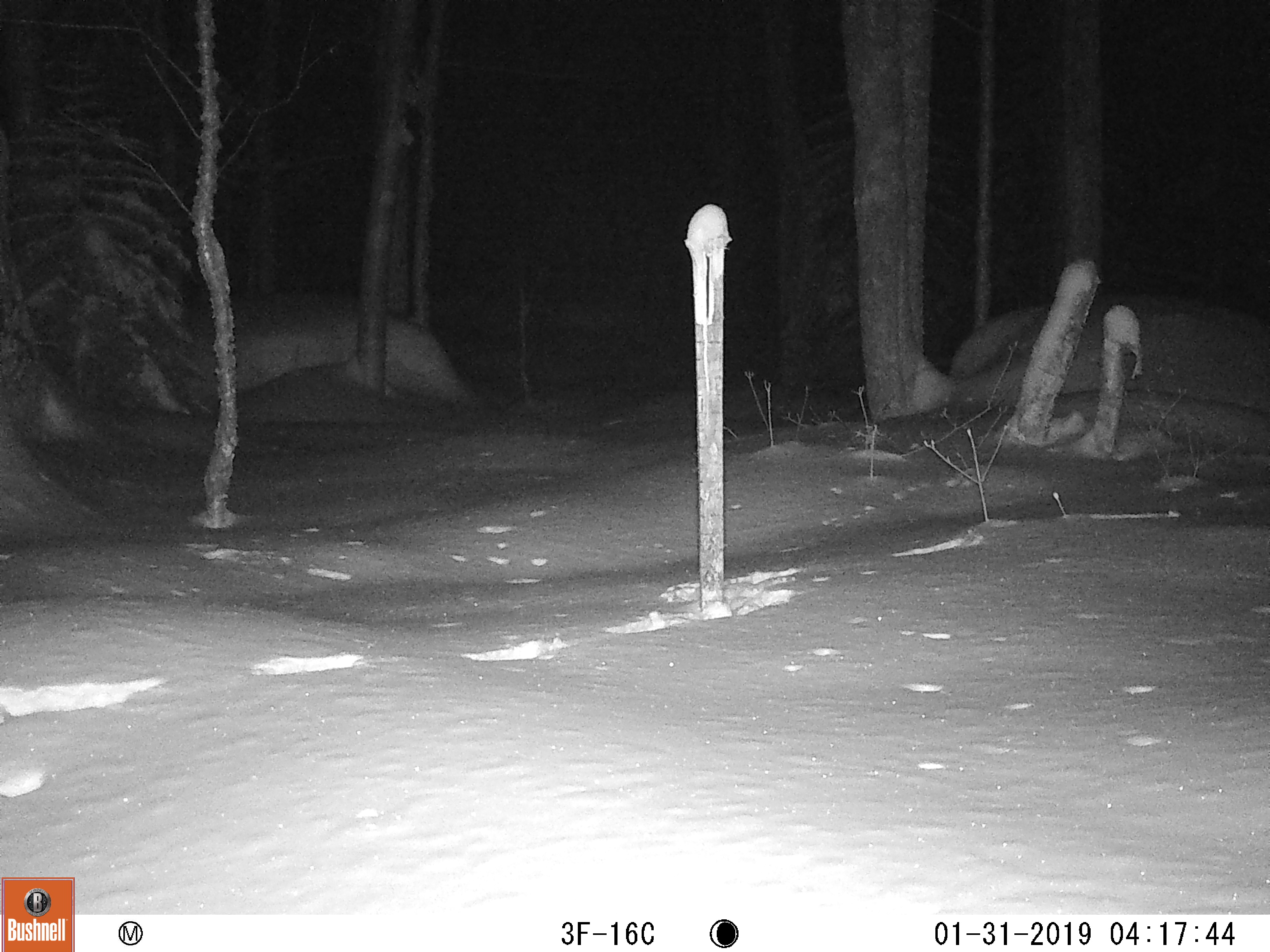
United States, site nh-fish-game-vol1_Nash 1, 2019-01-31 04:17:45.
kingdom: Animalia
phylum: Chordata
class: Mammalia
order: Carnivora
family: Mustelidae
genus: Martes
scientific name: Martes americana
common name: american marten